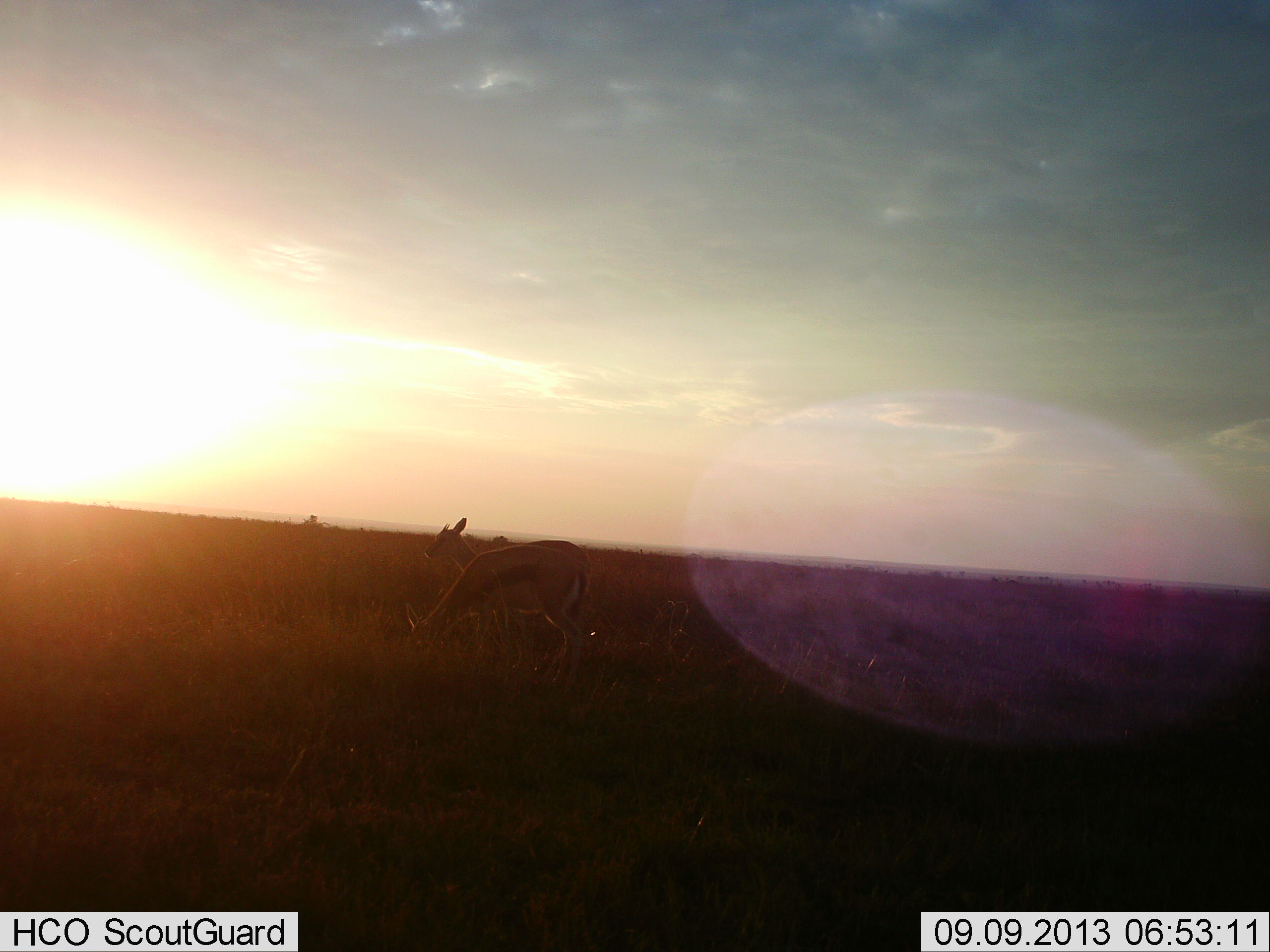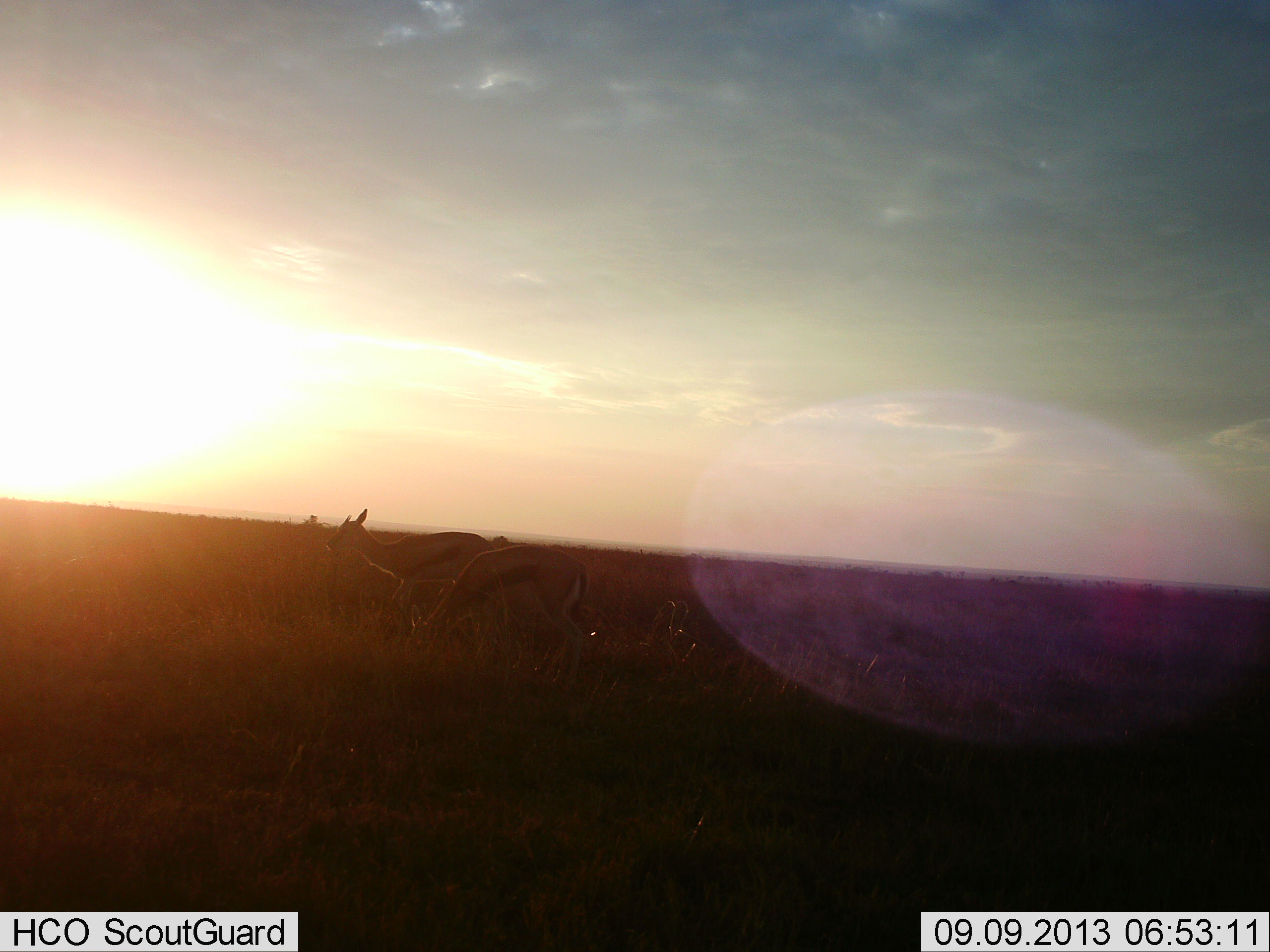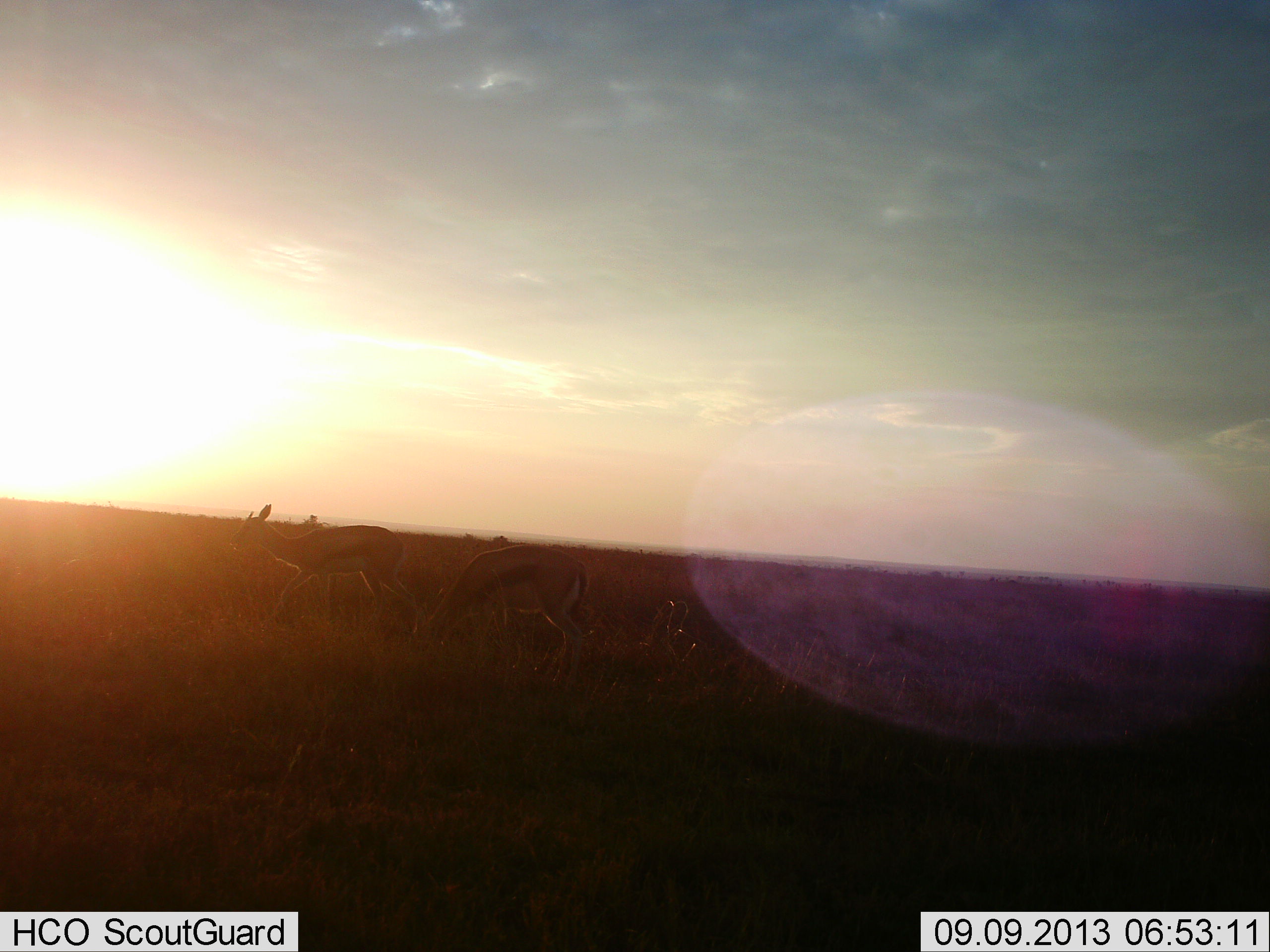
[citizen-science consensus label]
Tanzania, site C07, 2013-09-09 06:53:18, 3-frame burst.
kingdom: Animalia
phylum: Chordata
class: Mammalia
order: Artiodactyla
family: Bovidae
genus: Eudorcas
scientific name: Eudorcas thomsonii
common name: thomson's gazelle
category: gazellethomsons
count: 2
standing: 33%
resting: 0%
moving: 80%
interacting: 0%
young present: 0%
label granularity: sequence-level